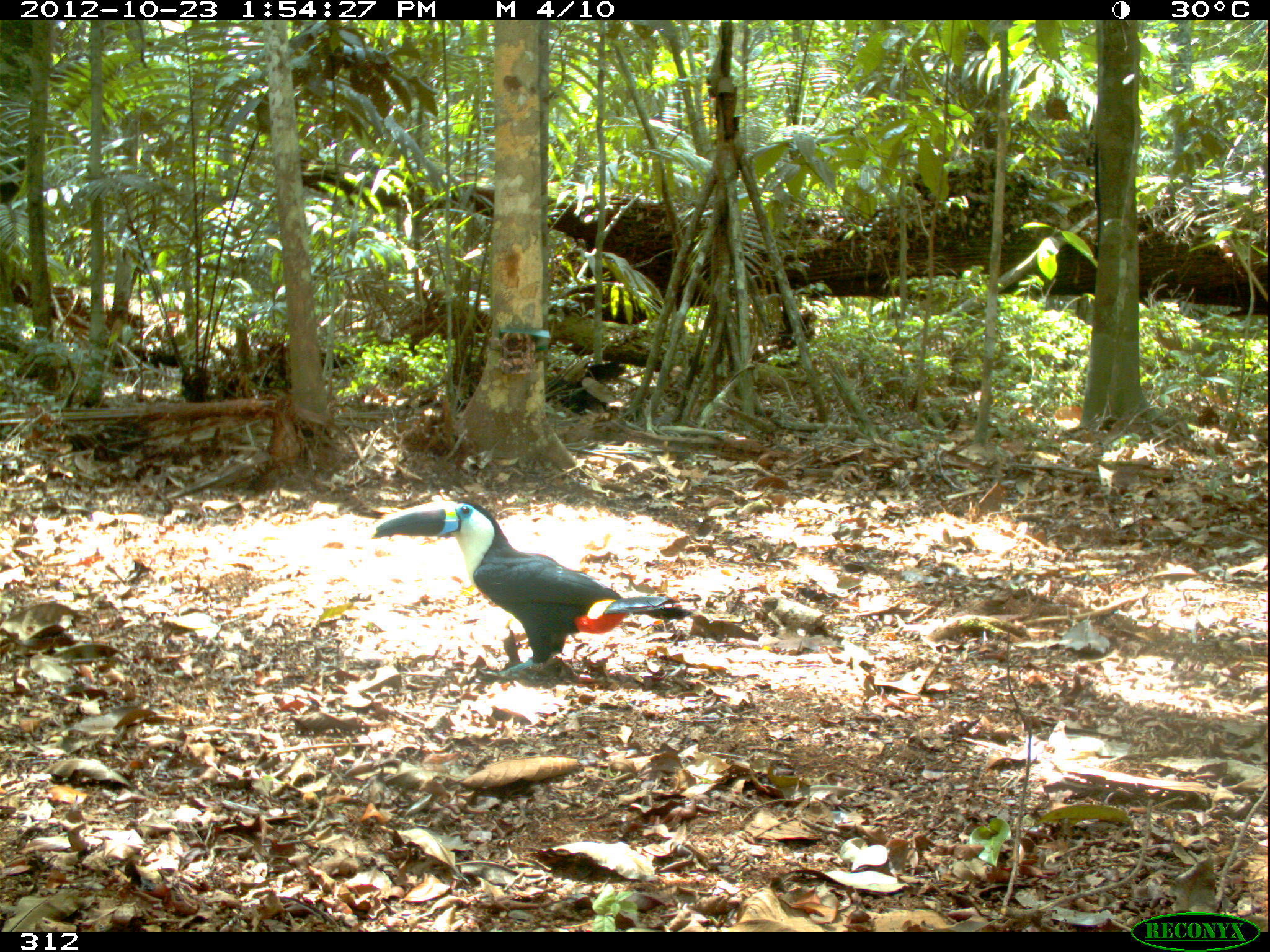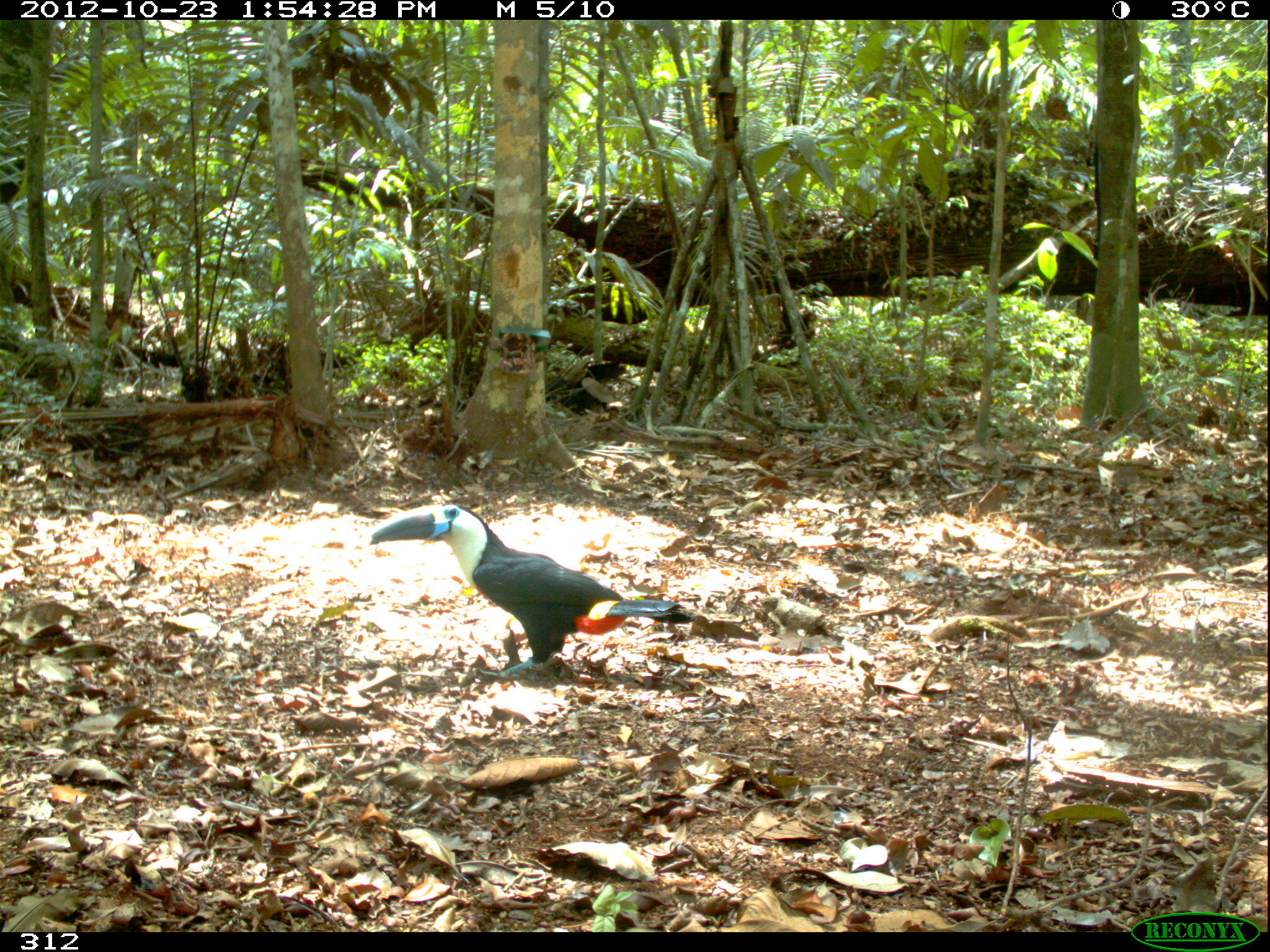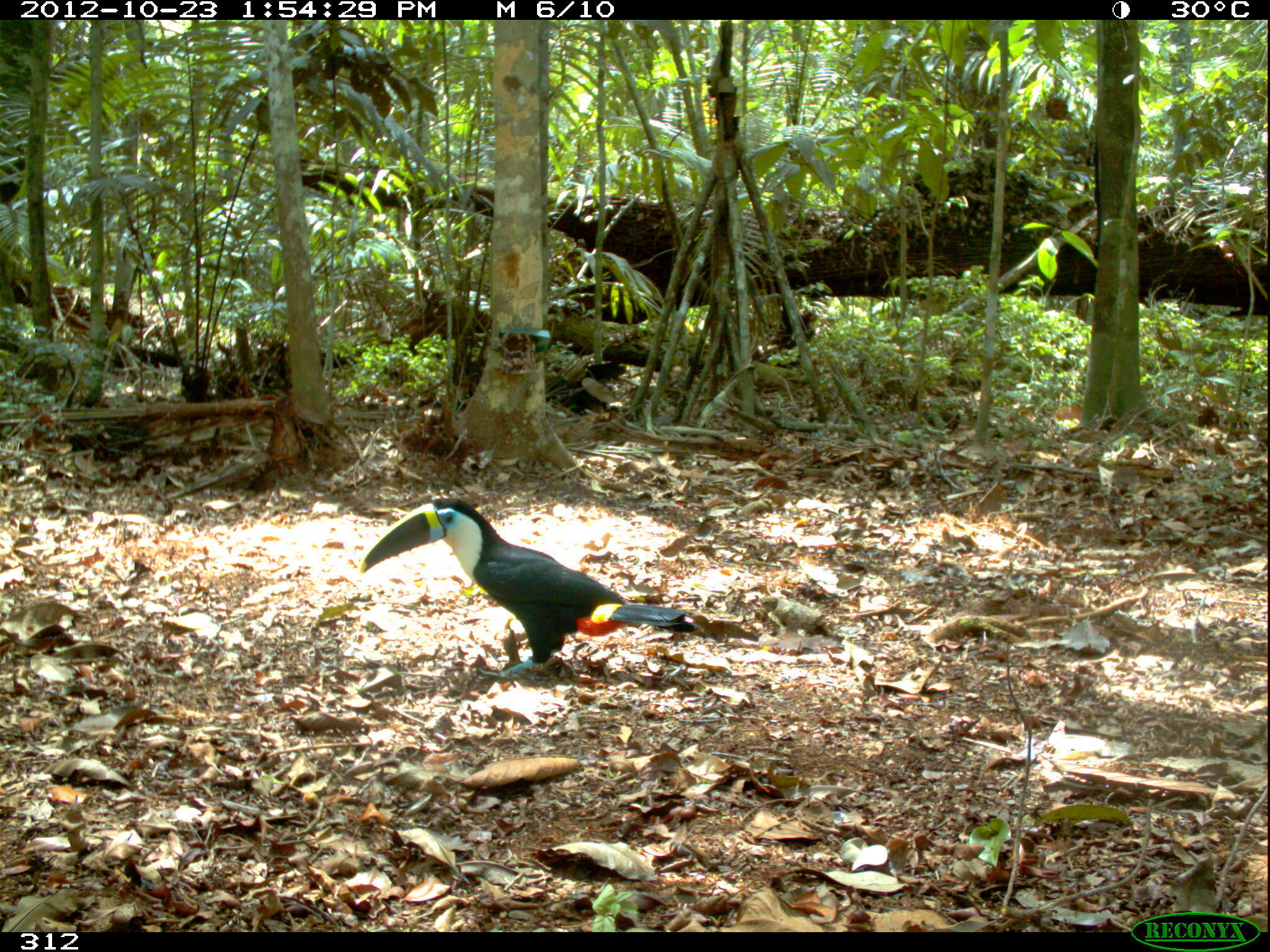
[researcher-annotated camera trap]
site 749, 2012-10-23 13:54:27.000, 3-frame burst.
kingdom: Animalia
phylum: Chordata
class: Aves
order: Piciformes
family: Ramphastidae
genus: Ramphastos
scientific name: Ramphastos tucanus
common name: white-throated toucan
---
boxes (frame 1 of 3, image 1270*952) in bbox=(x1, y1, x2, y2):
ramphastos tucanus: bbox=(371, 498, 702, 682)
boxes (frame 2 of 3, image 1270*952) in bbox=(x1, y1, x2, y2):
ramphastos tucanus: bbox=(370, 501, 696, 683)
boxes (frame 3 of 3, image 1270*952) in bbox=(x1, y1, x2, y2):
ramphastos tucanus: bbox=(359, 498, 698, 678)